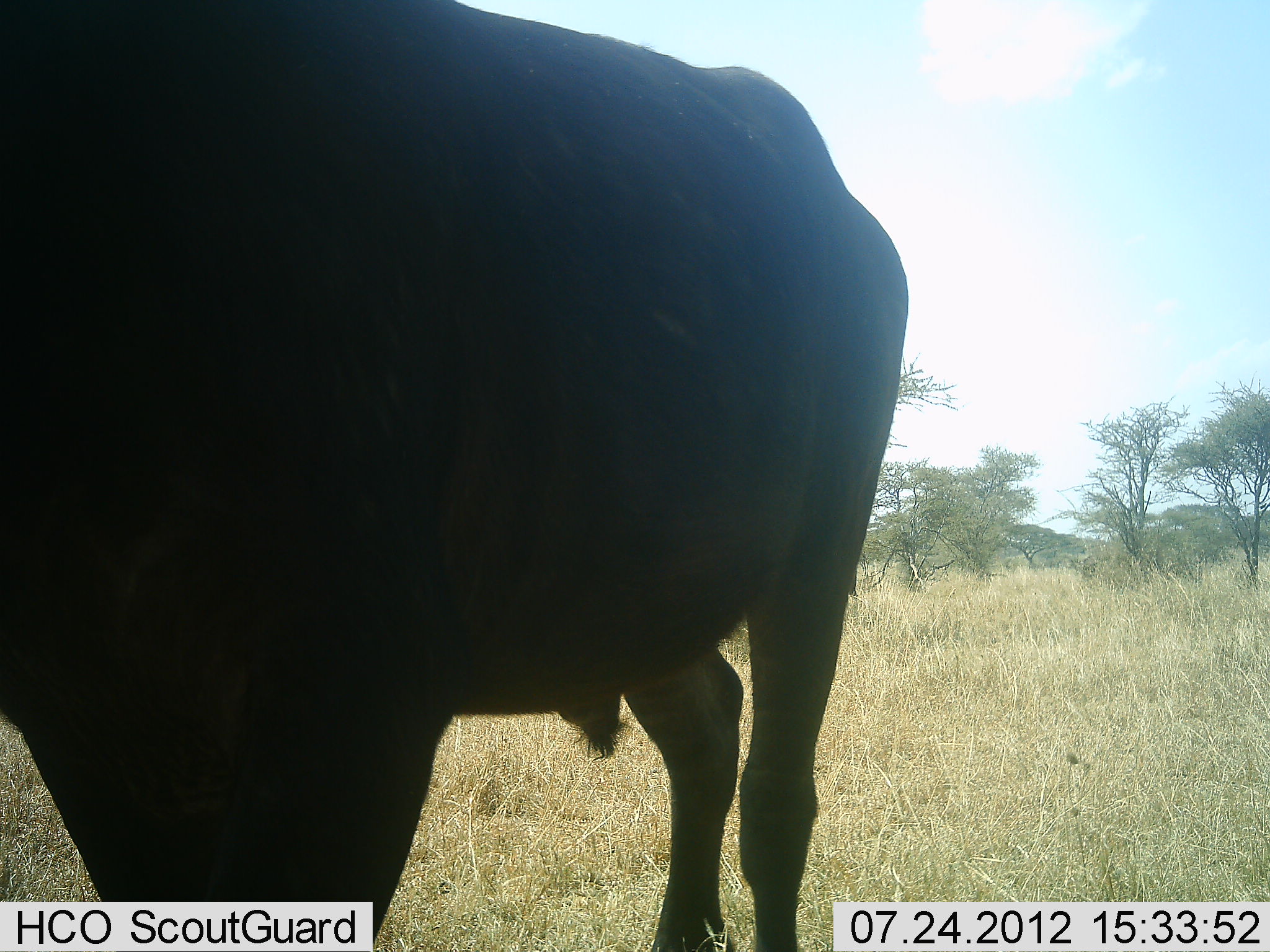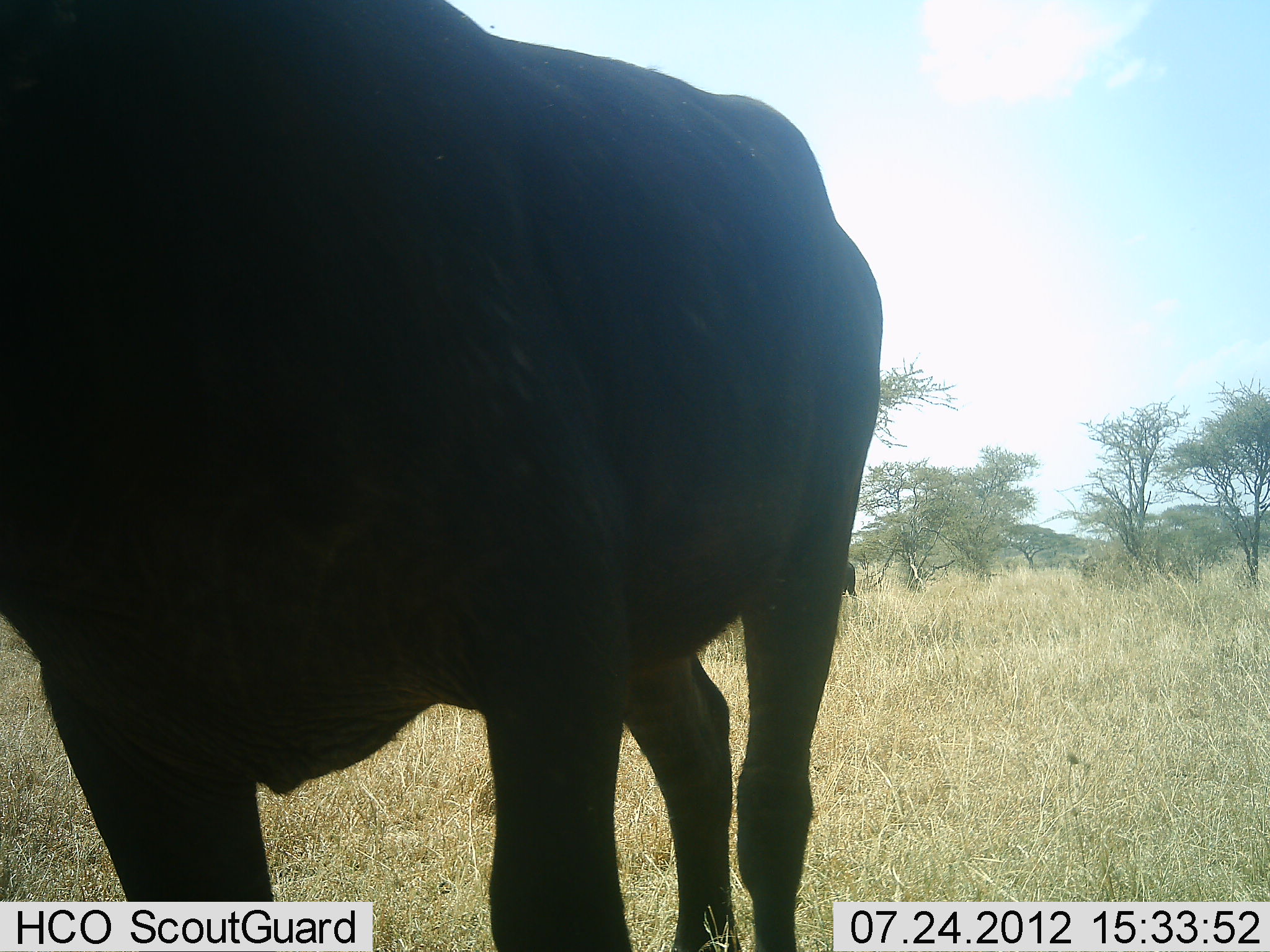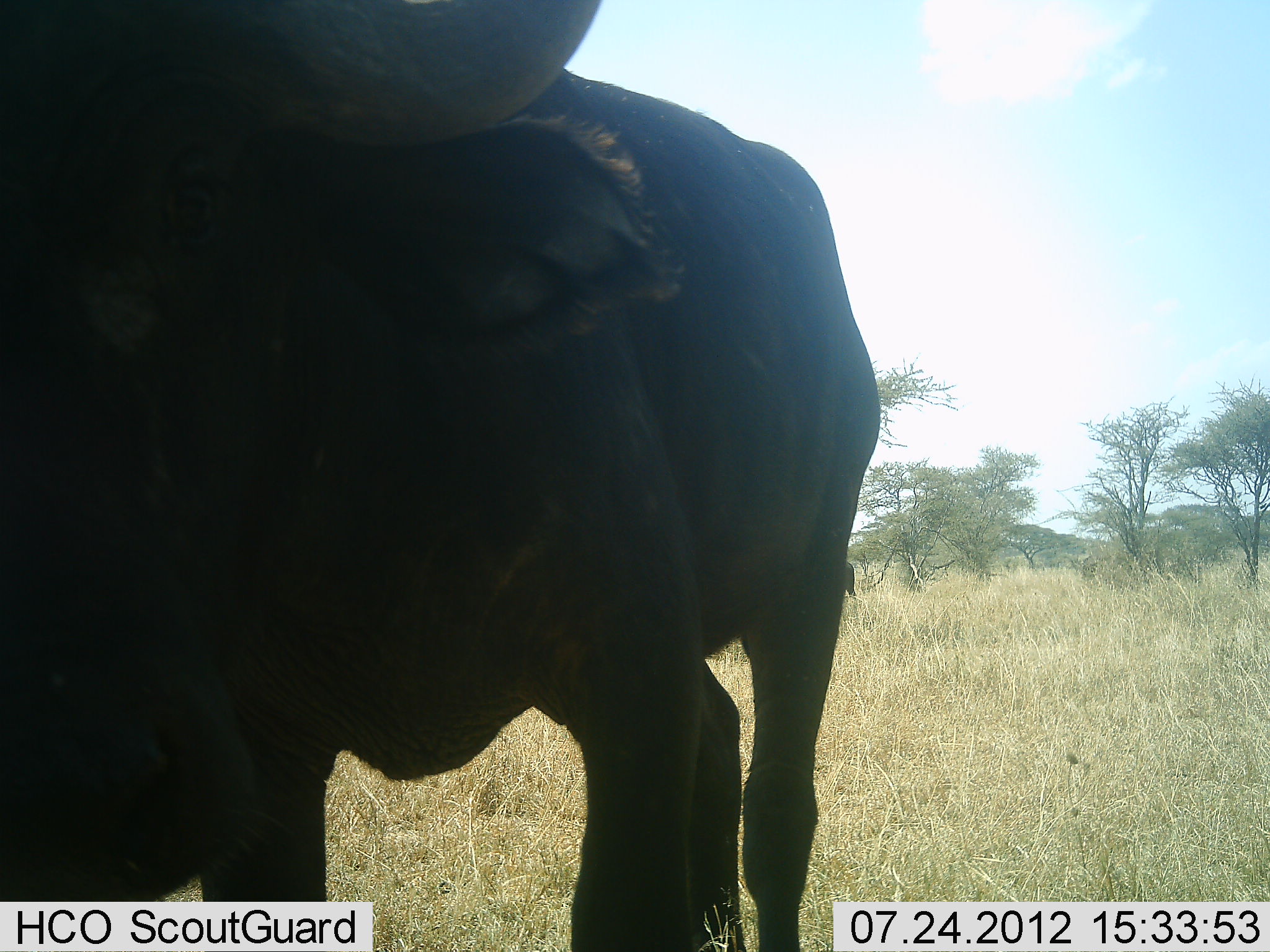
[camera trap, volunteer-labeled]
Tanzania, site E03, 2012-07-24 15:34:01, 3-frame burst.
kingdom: Animalia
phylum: Chordata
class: Mammalia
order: Artiodactyla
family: Bovidae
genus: Connochaetes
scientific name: Connochaetes taurinus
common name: blue wildebeest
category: wildebeest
Wildebeest (blue wildebeest) (Connochaetes taurinus), count 1. Behavior (volunteer vote fractions): standing 100%, resting 0%, moving 10%, interacting 0%. Young present (vote fraction): 0%. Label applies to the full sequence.